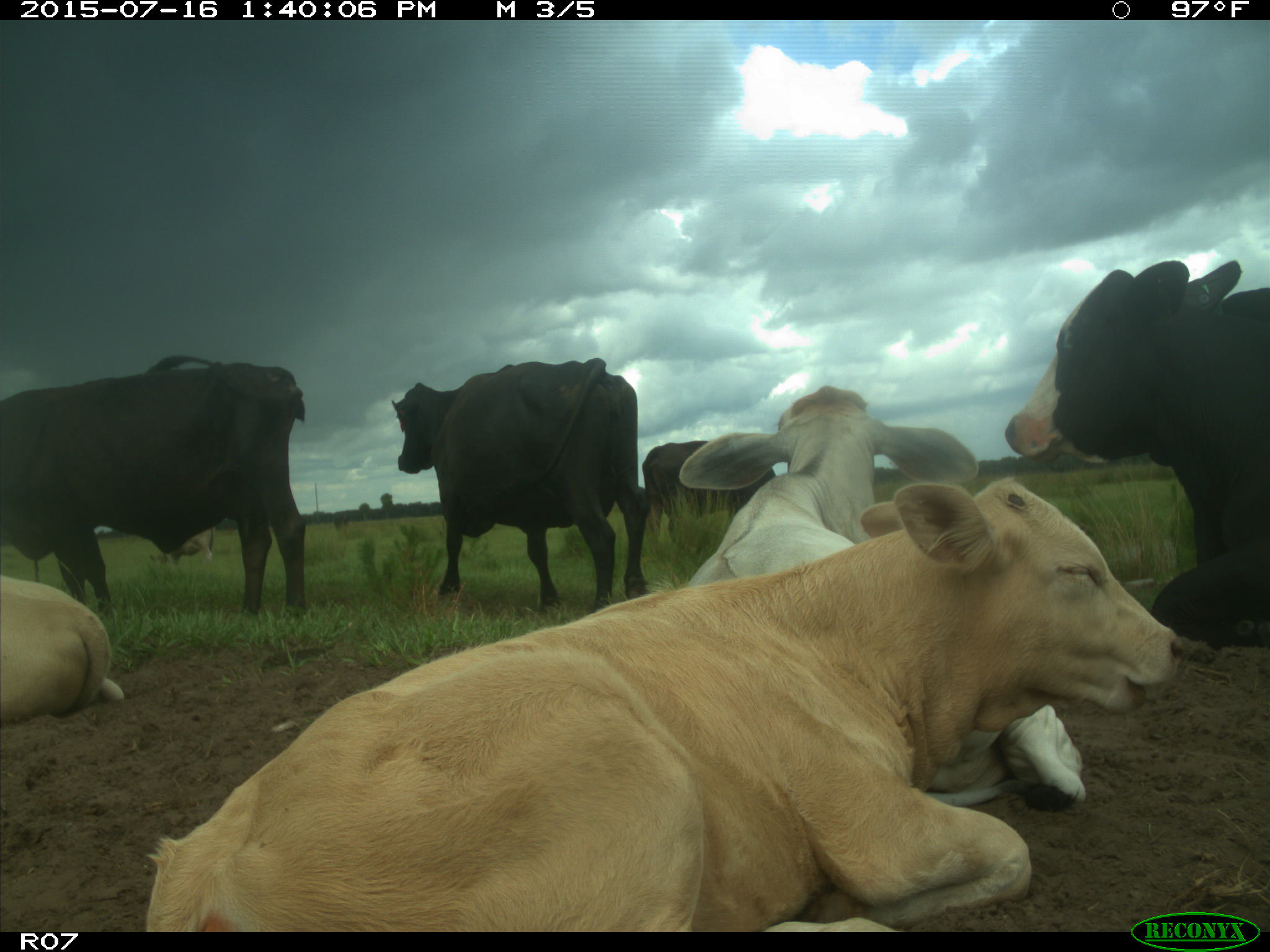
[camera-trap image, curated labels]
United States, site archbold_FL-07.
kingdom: Animalia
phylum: Chordata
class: Mammalia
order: Artiodactyla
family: Bovidae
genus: Bos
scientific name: Bos taurus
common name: domestic cow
Bos taurus (domestic cow).